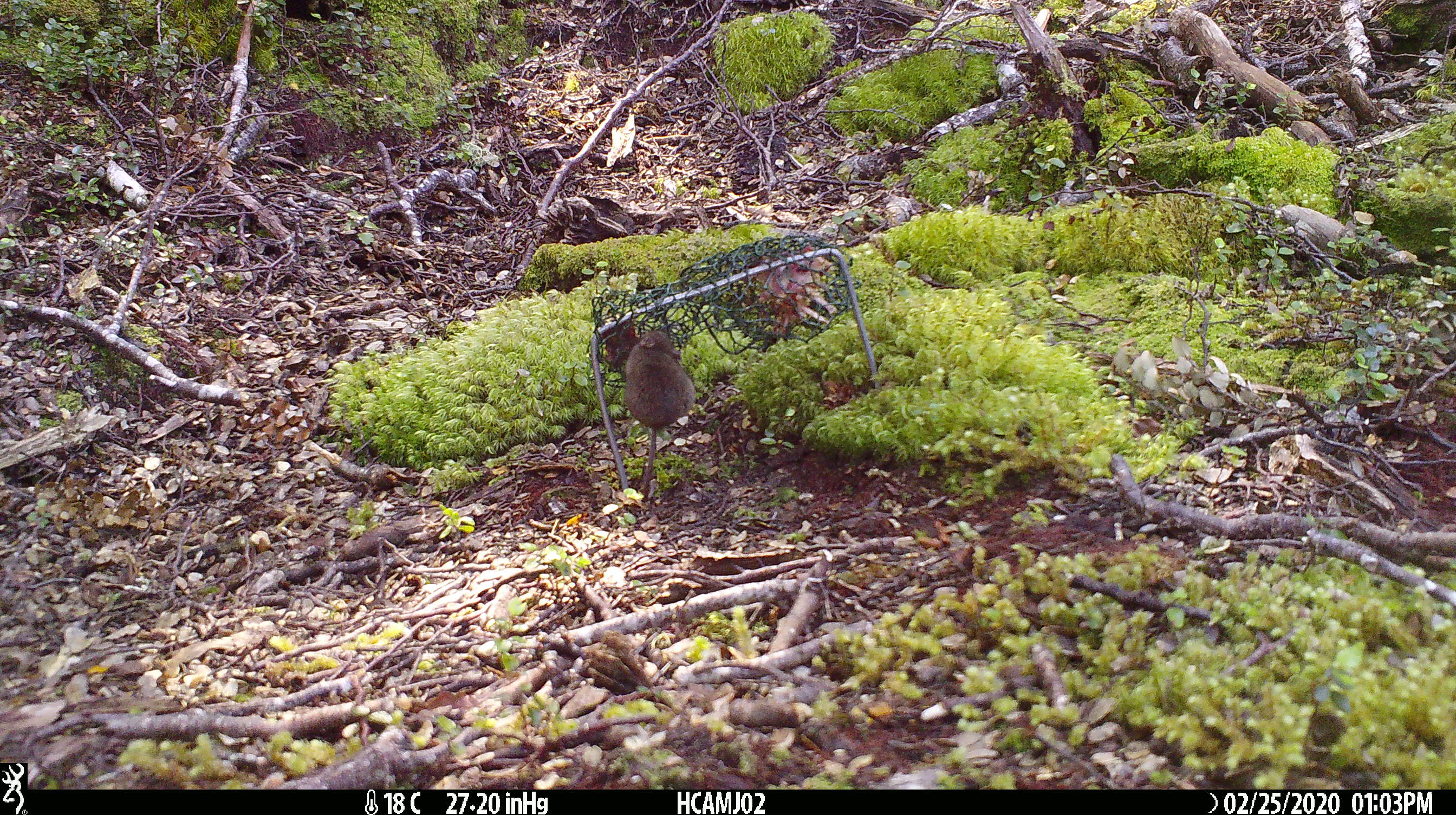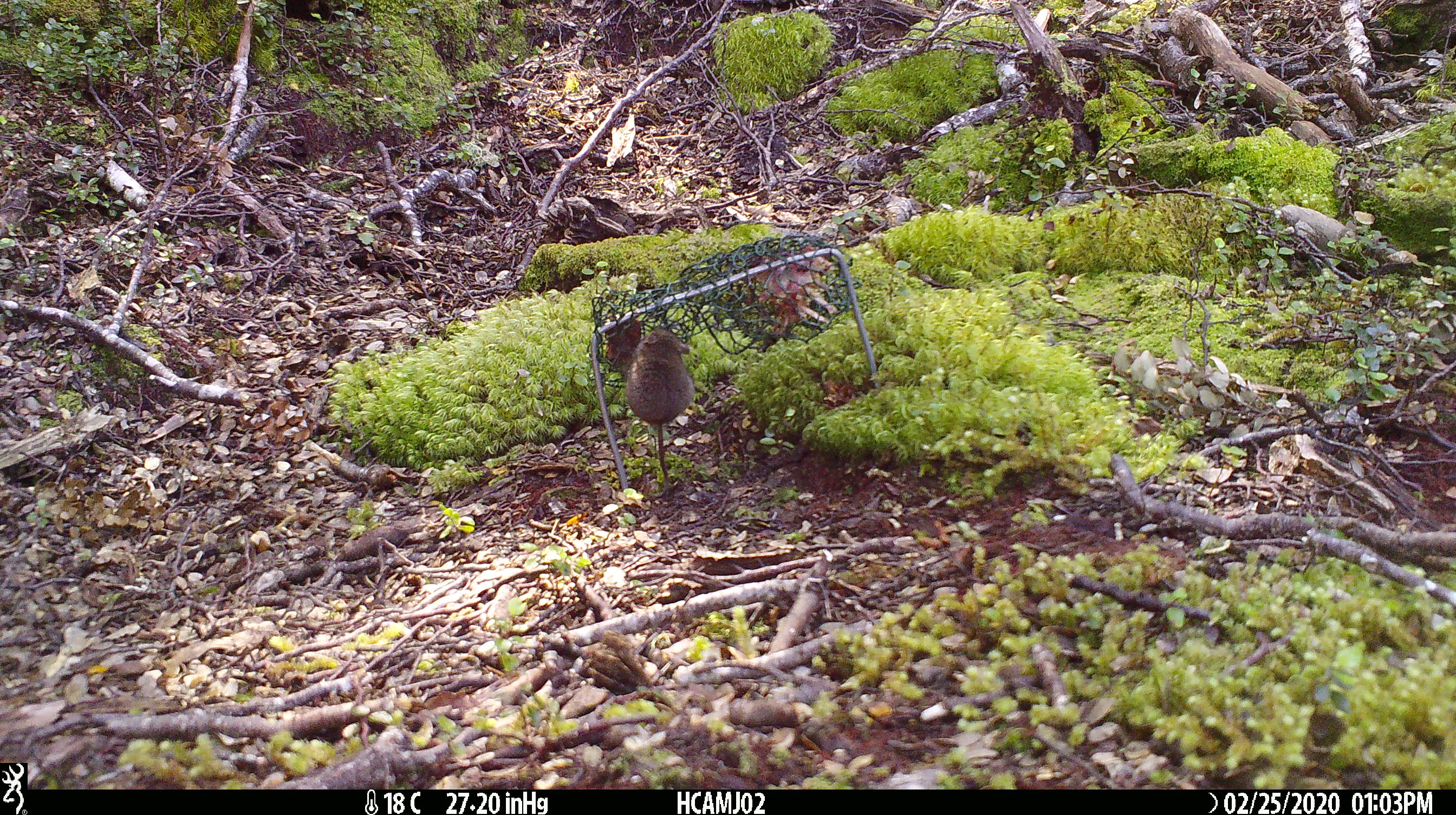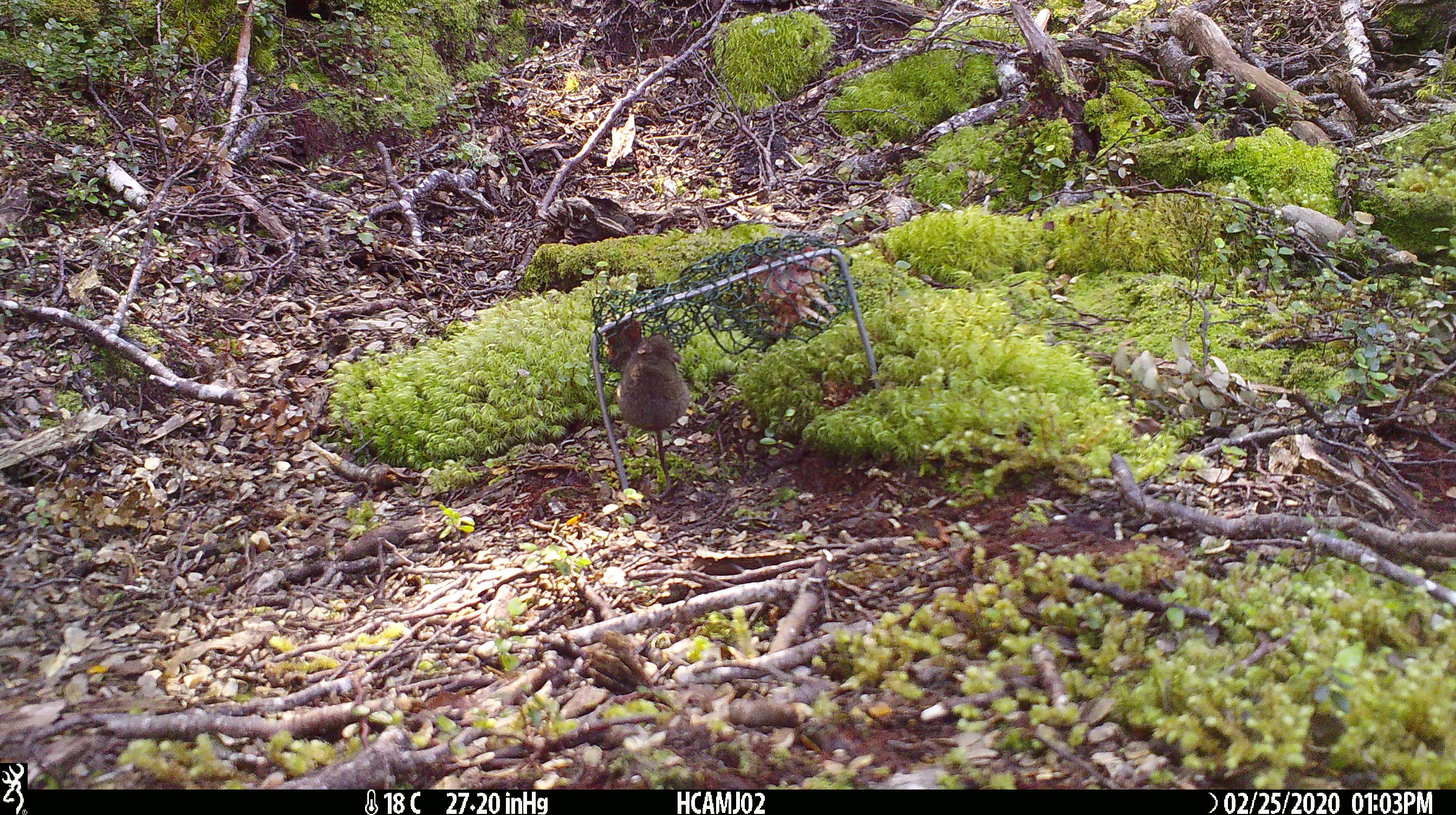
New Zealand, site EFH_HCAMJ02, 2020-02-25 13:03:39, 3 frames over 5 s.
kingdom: Animalia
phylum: Chordata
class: Mammalia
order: Rodentia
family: Muridae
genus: Mus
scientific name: Mus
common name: mouse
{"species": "mouse (Mus)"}